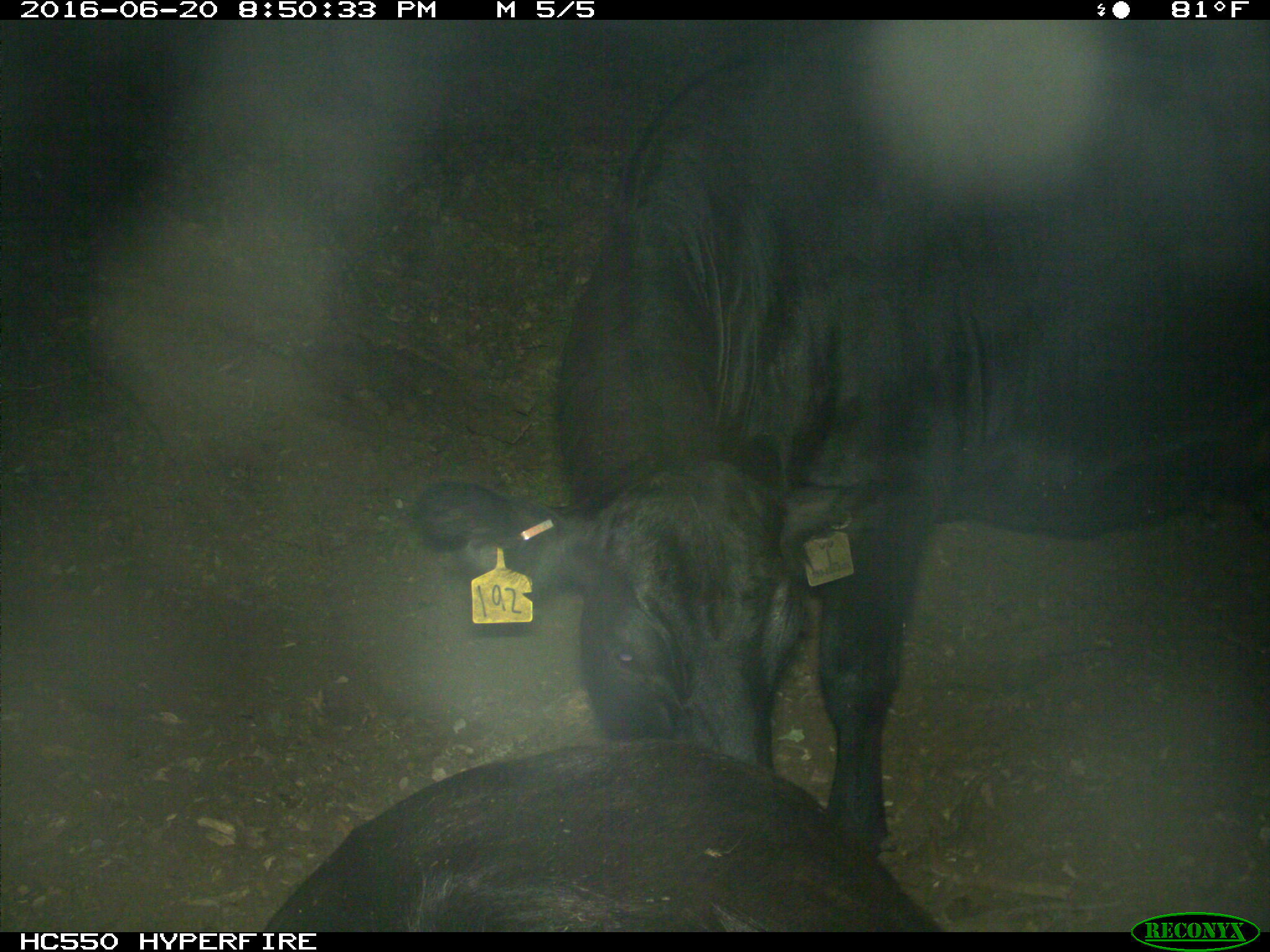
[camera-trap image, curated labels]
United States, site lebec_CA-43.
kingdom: Animalia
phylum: Chordata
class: Mammalia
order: Artiodactyla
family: Bovidae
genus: Bos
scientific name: Bos taurus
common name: domestic cow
Bos taurus (domestic cow).